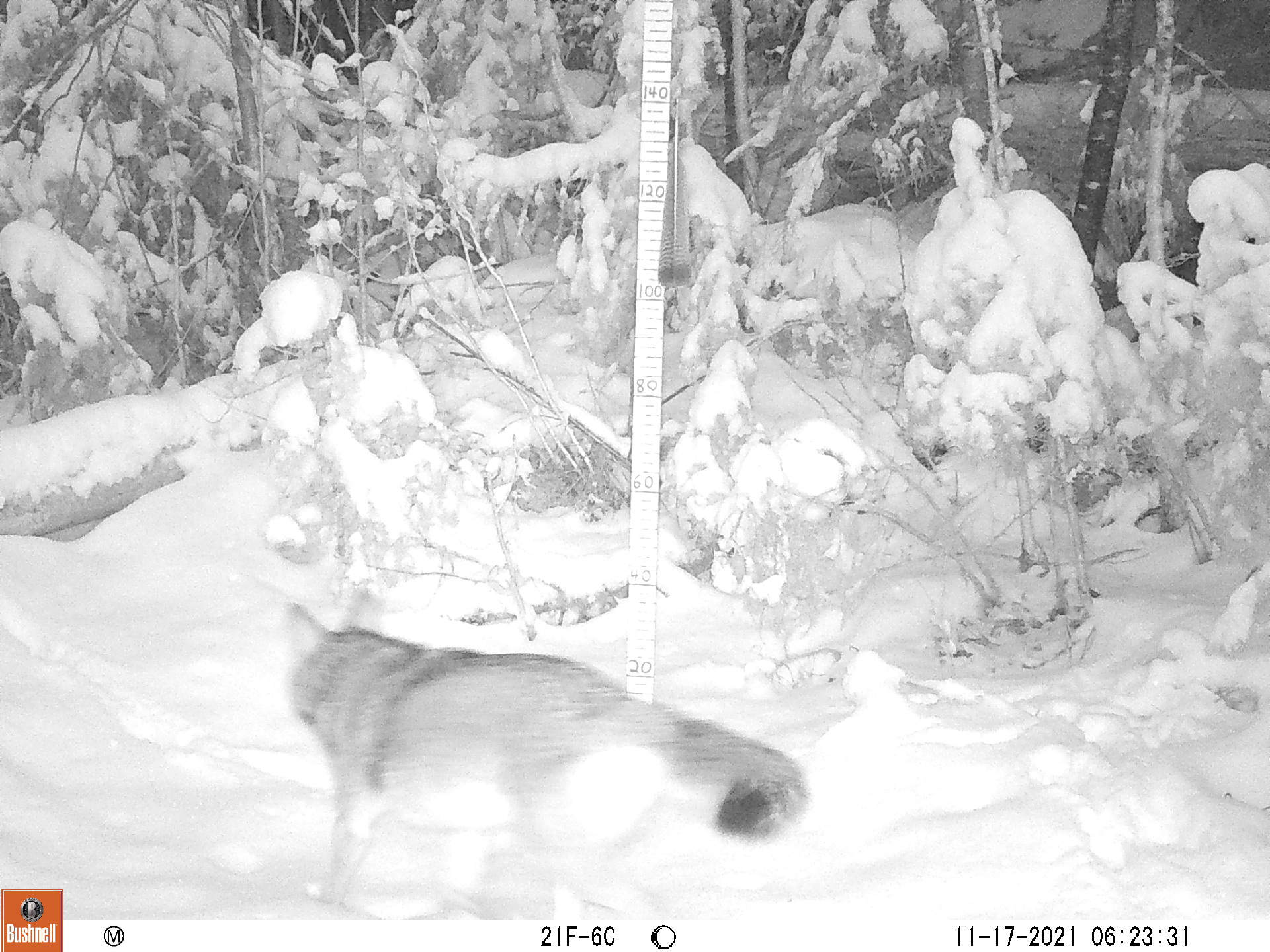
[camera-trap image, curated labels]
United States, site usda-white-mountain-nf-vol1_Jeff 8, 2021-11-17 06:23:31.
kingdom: Animalia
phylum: Chordata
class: Mammalia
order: Carnivora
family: Canidae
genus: Canis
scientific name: Canis latrans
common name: coyote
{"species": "coyote (Canis latrans)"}